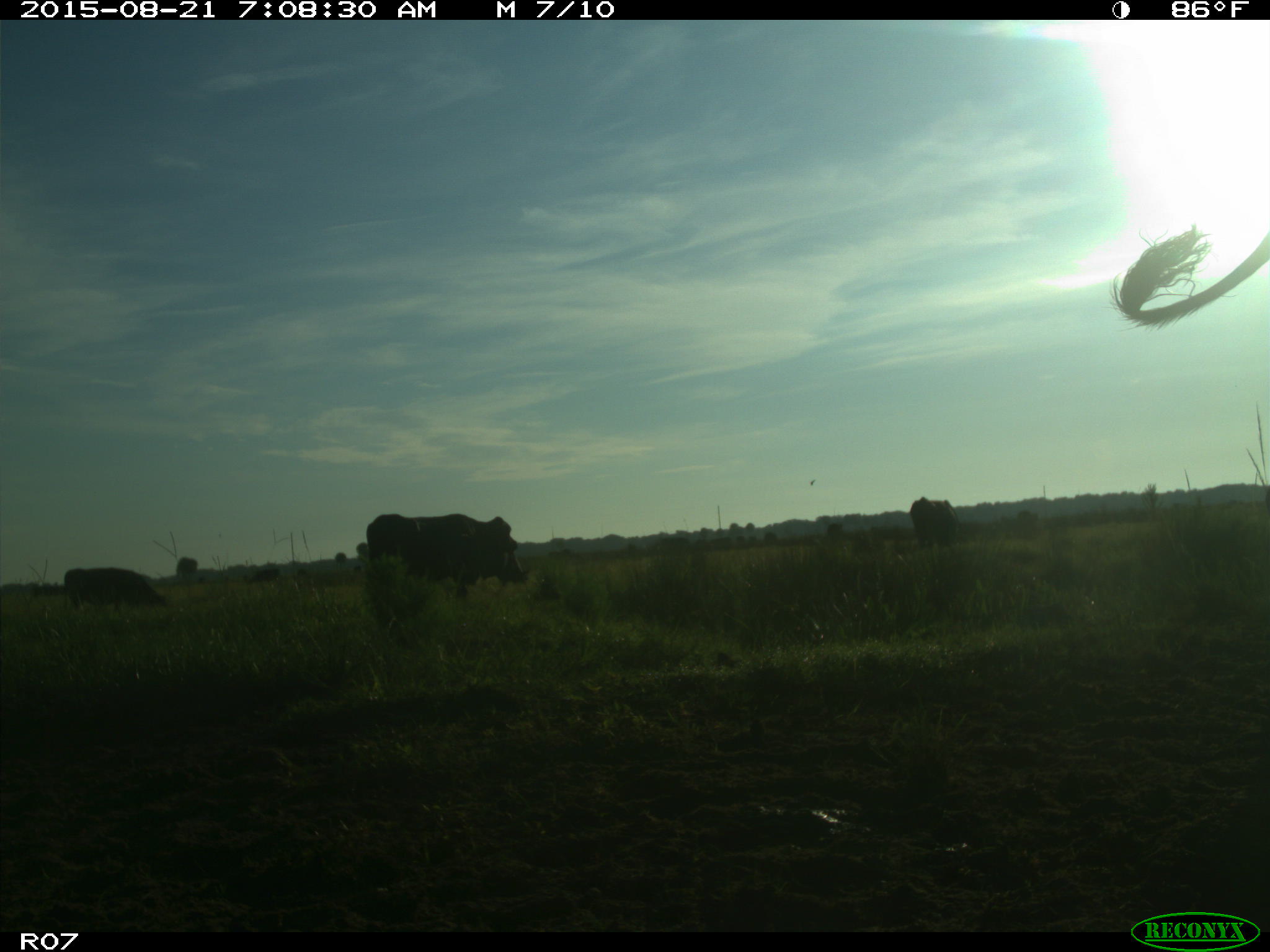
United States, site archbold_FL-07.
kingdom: Animalia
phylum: Chordata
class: Mammalia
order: Artiodactyla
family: Bovidae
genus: Bos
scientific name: Bos taurus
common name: domestic cow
Bos taurus (domestic cow).